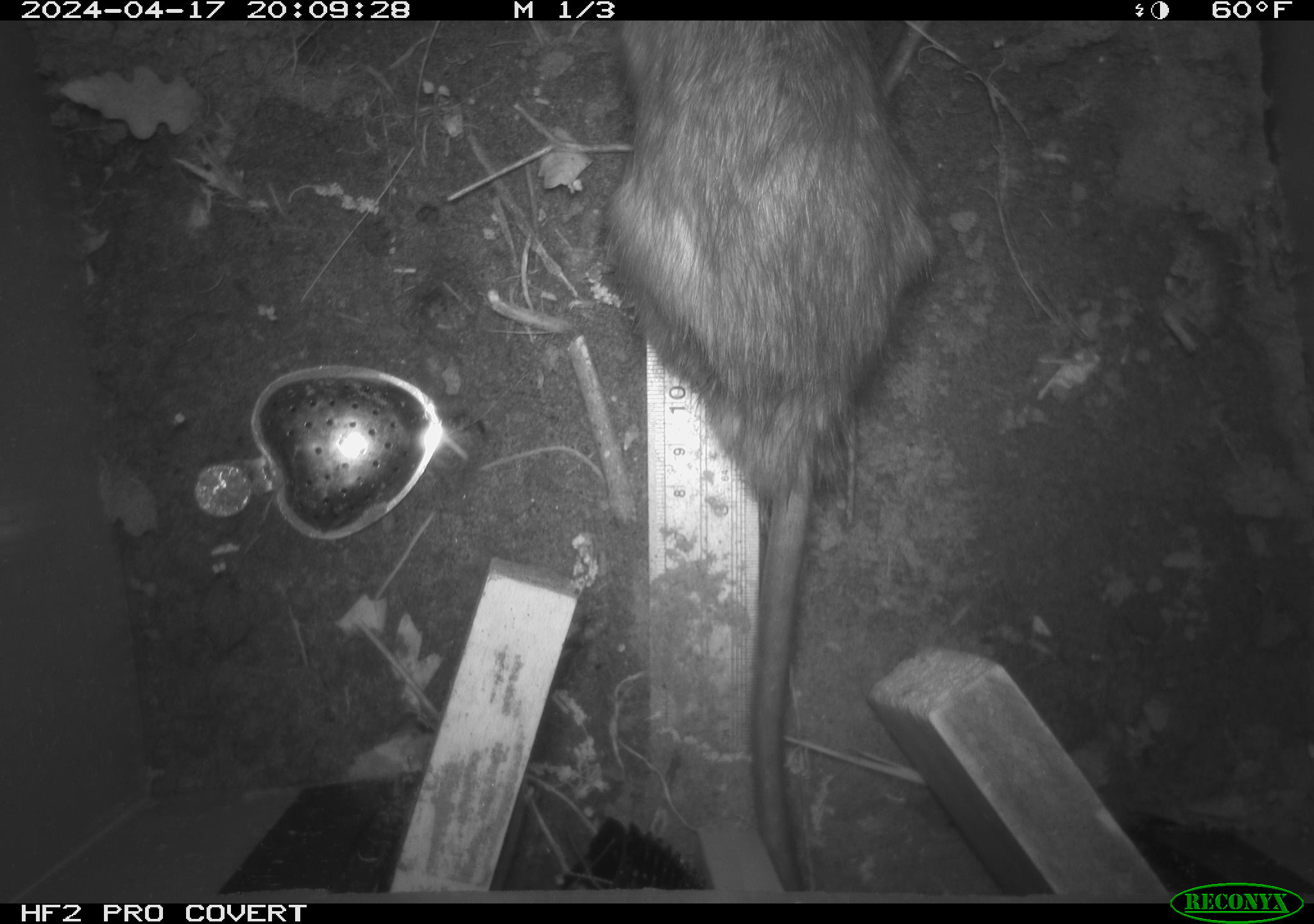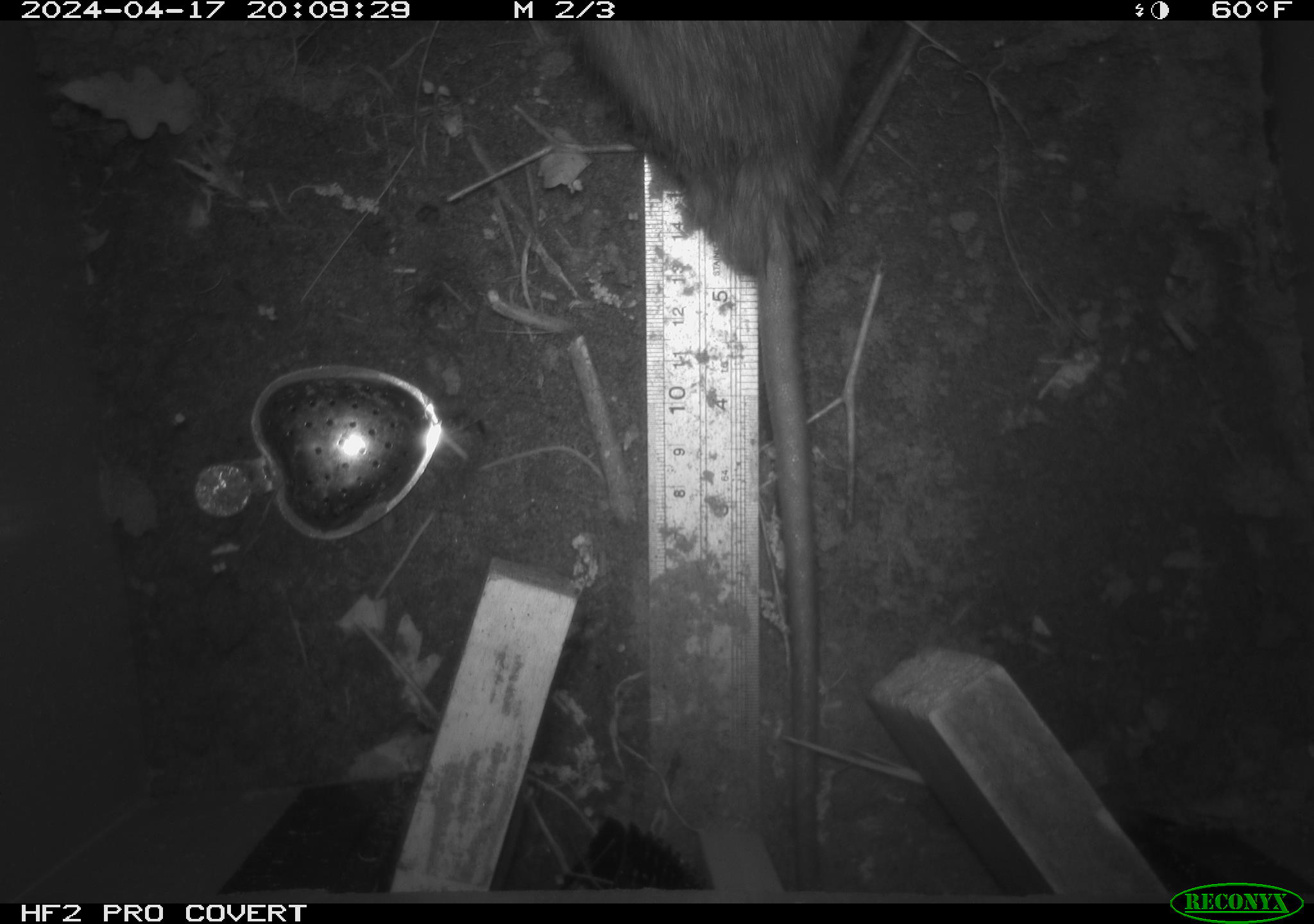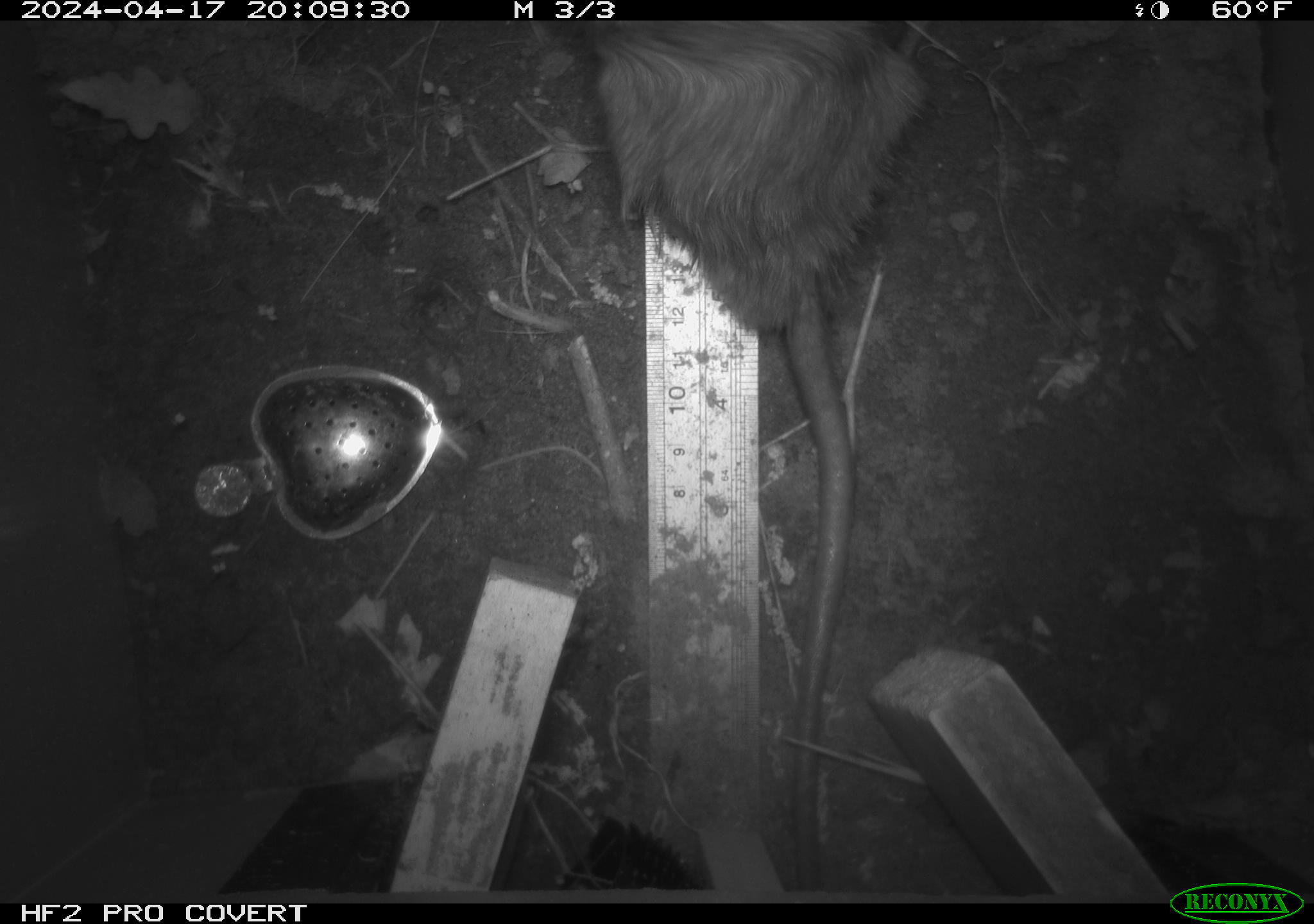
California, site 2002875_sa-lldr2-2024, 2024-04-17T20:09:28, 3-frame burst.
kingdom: Animalia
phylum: Chordata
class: Mammalia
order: Rodentia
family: Muridae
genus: Rattus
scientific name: Rattus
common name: rat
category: rattus species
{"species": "rattus species (rat) (Rattus)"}